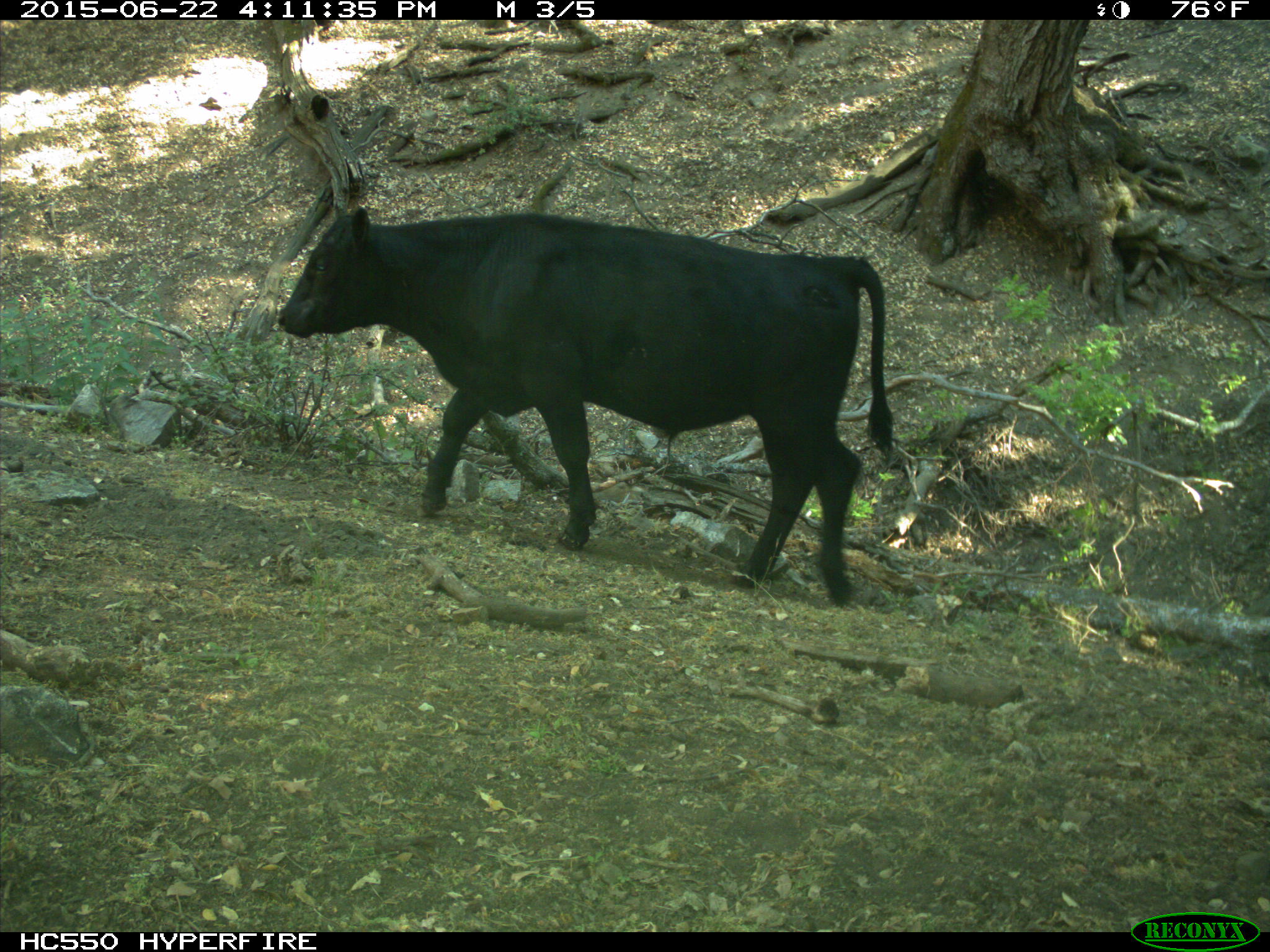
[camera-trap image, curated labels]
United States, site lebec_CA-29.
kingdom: Animalia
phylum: Chordata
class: Mammalia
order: Artiodactyla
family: Bovidae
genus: Bos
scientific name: Bos taurus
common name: domestic cow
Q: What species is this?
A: Bos taurus (domestic cow).